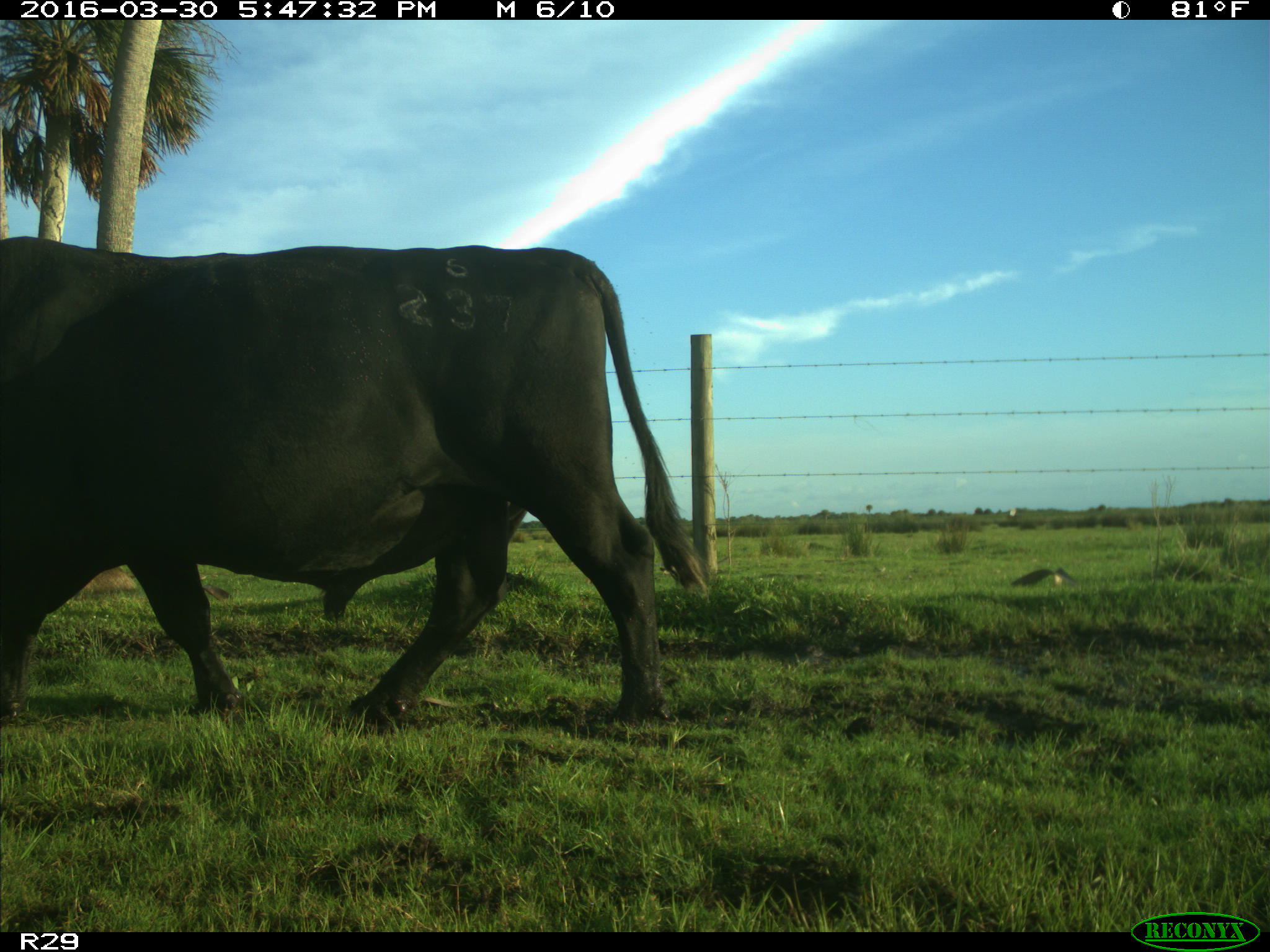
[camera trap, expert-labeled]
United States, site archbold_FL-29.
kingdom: Animalia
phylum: Chordata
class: Mammalia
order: Artiodactyla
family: Bovidae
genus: Bos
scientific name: Bos taurus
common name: domestic cow